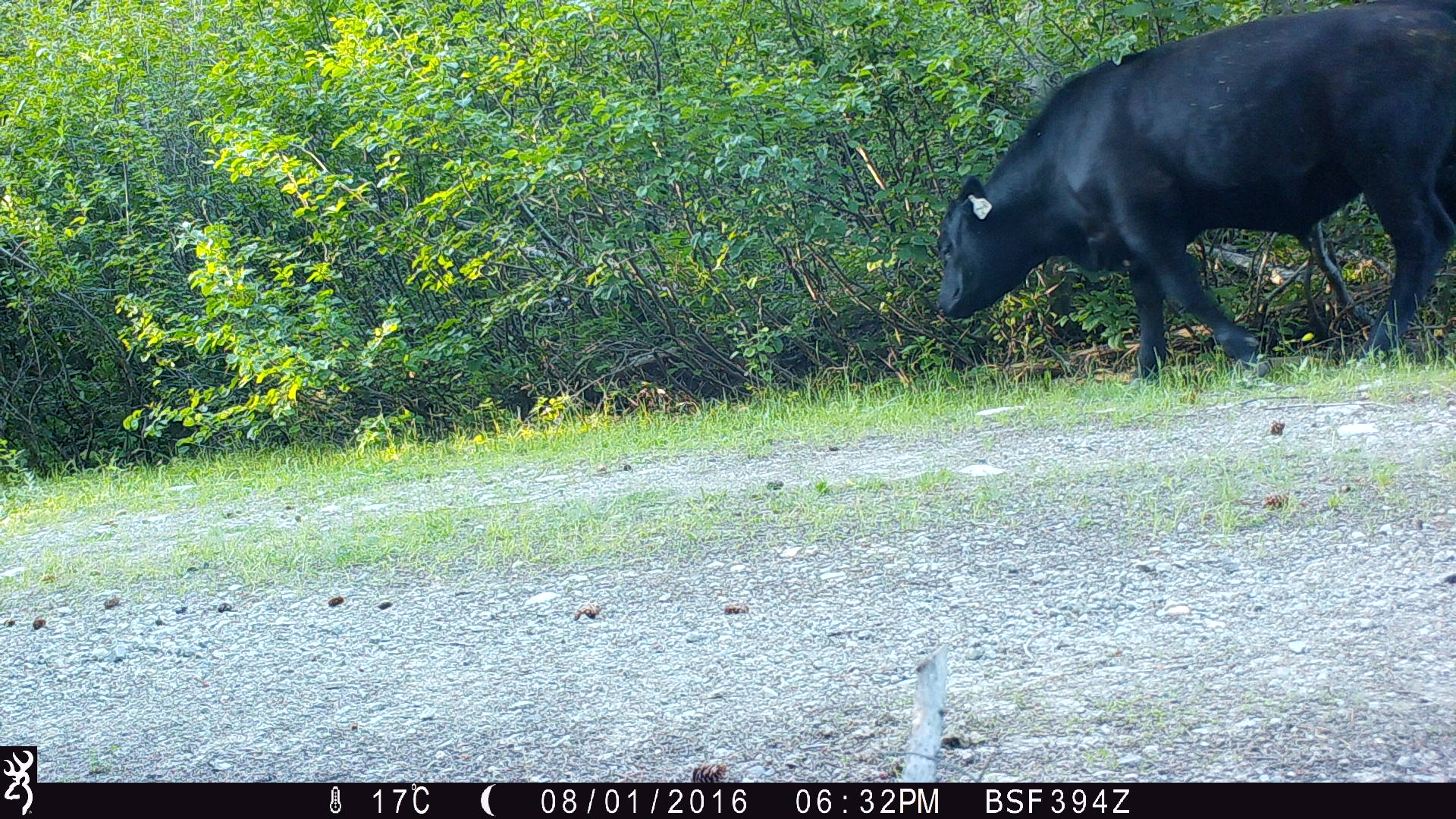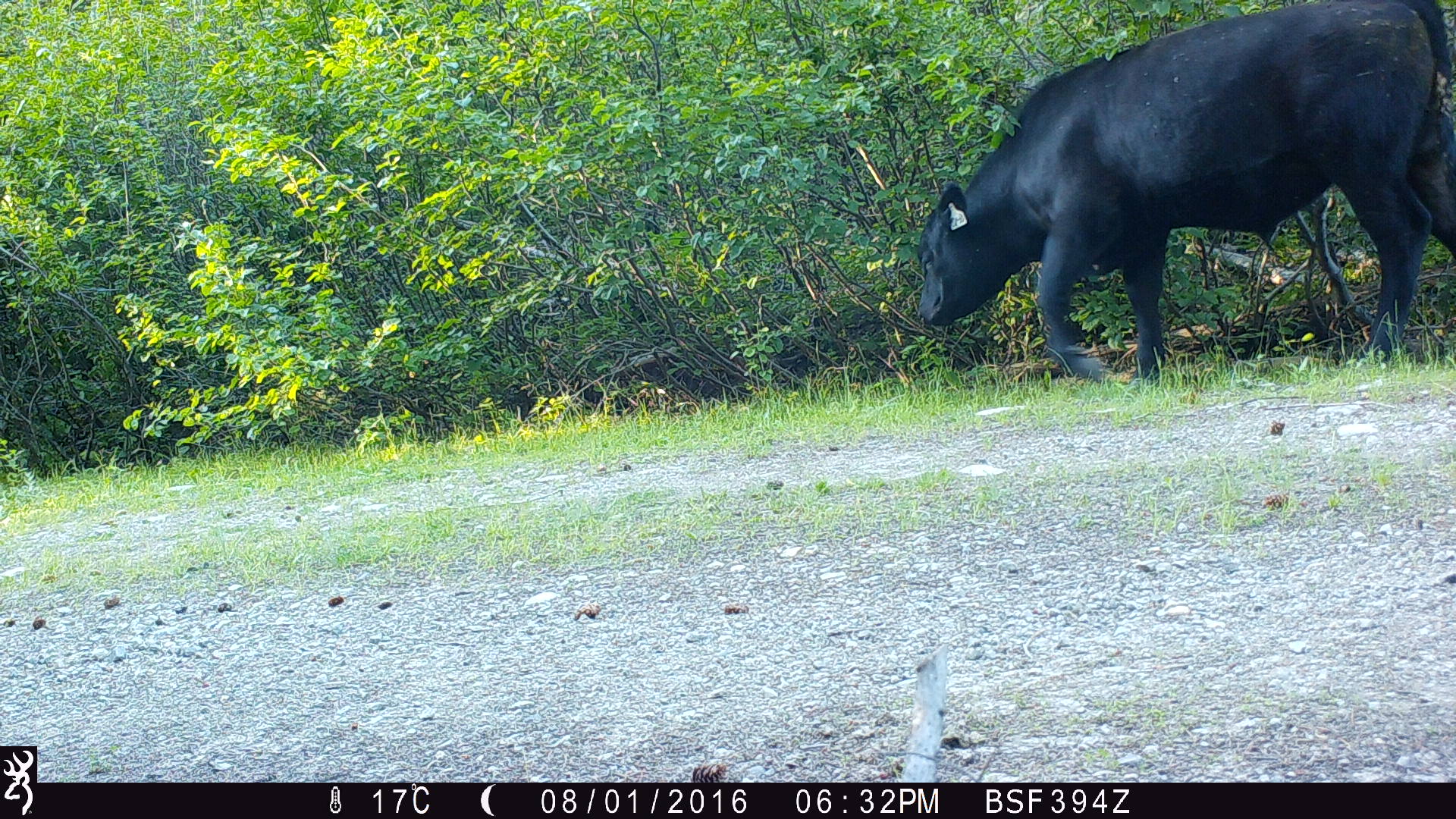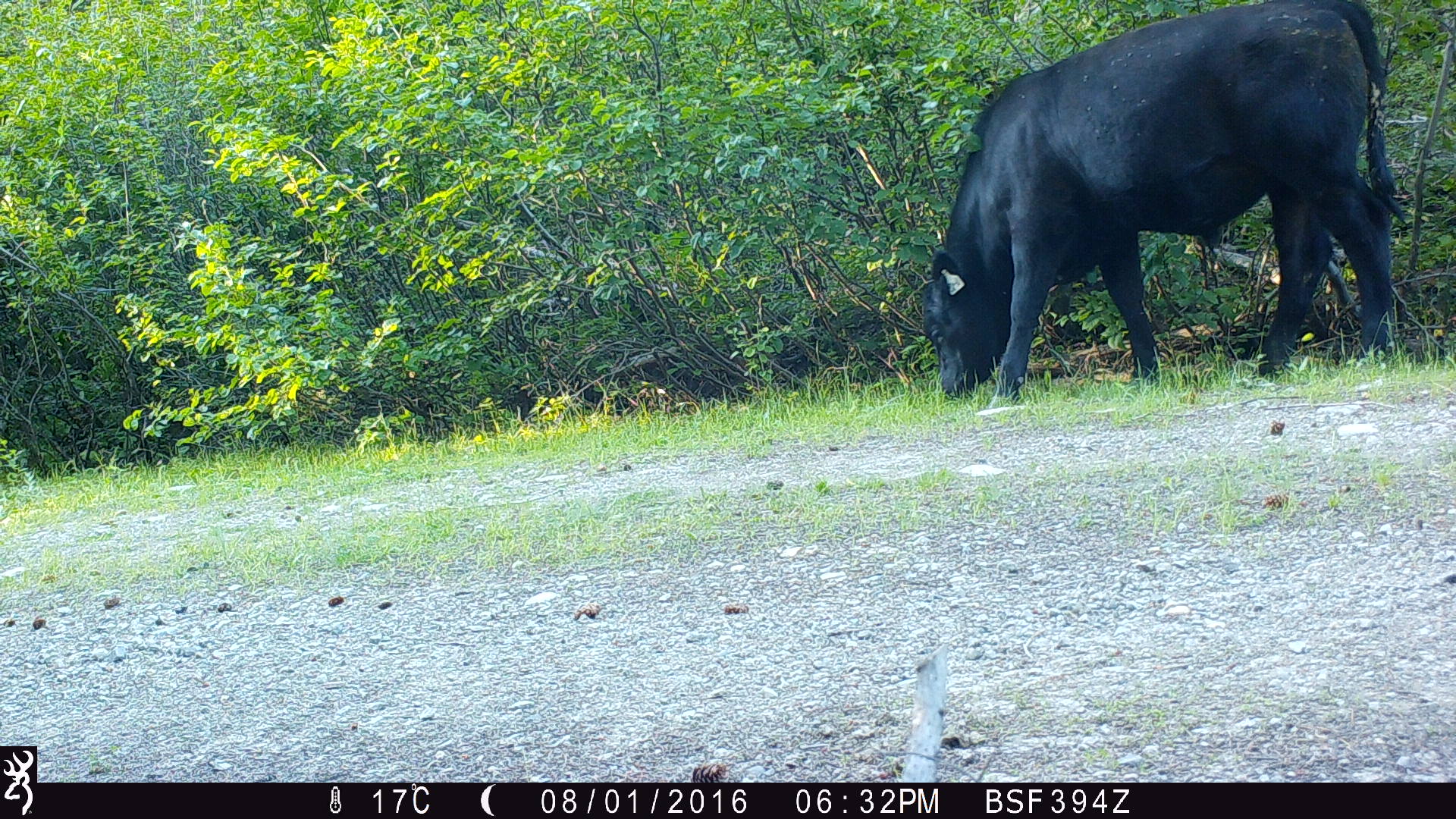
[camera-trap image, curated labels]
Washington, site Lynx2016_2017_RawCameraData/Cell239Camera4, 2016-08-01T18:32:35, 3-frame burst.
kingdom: Animalia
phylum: Chordata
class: Mammalia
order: Artiodactyla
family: Bovidae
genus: Bos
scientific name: Bos taurus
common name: domestic cattle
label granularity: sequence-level